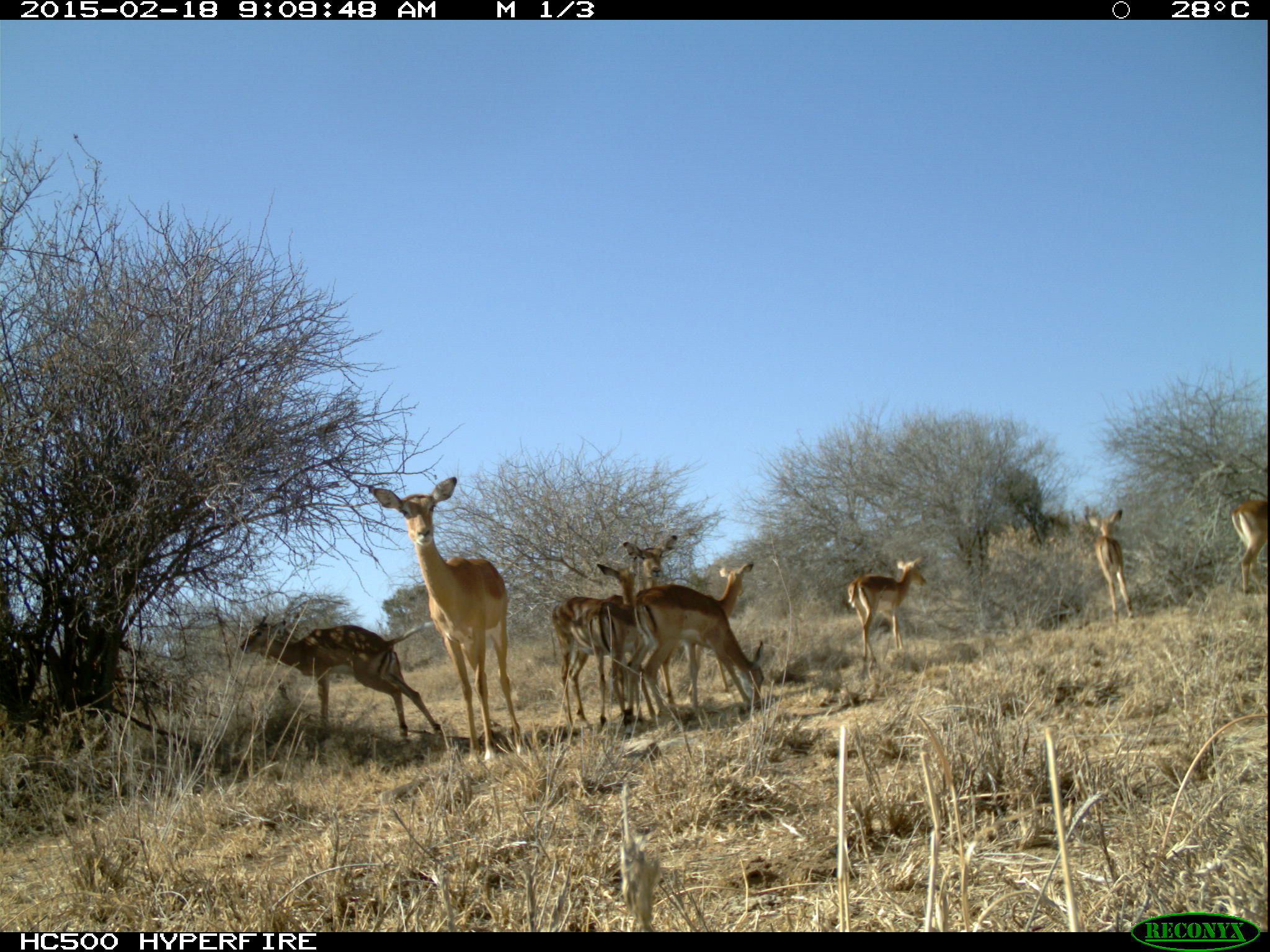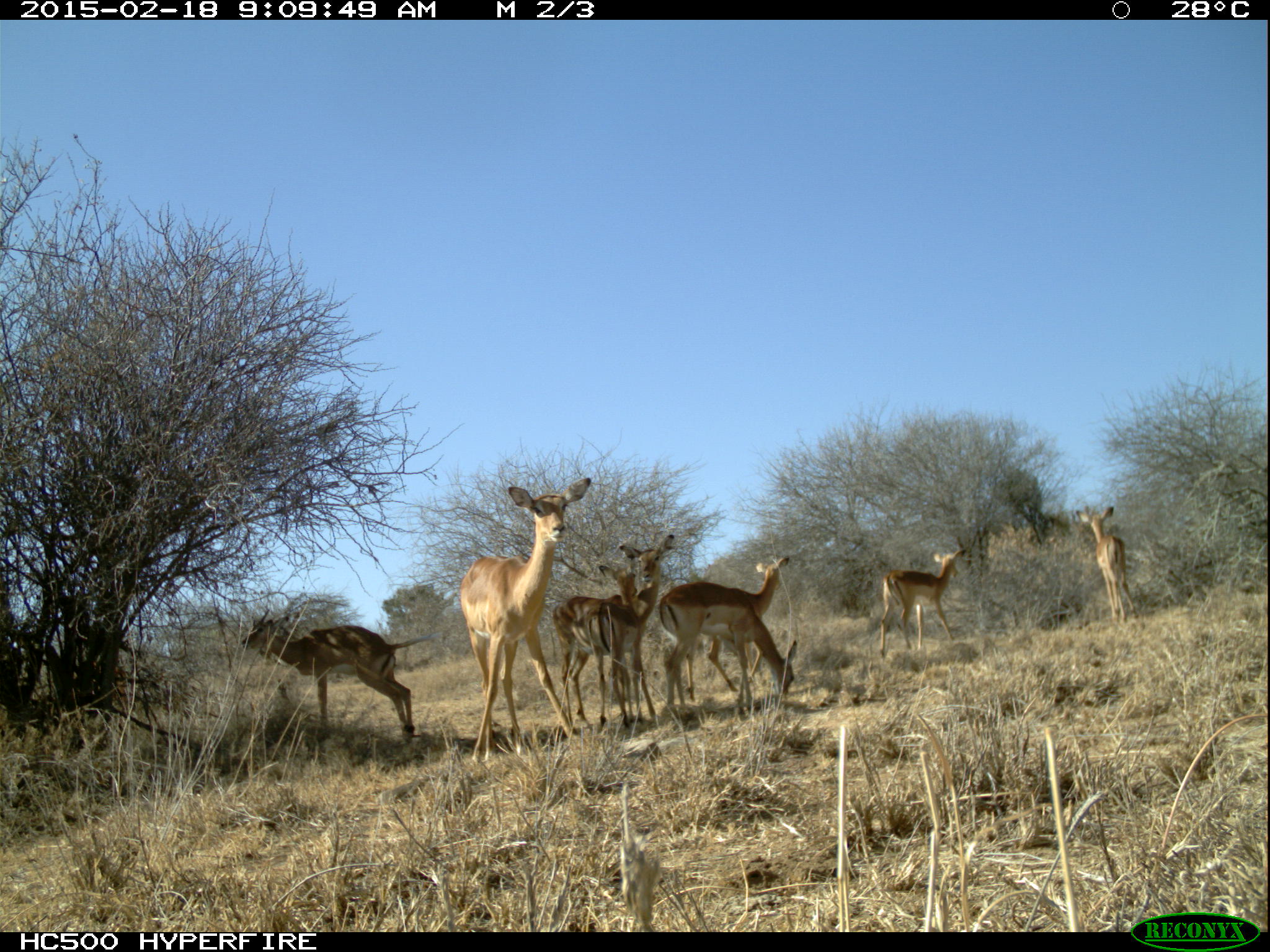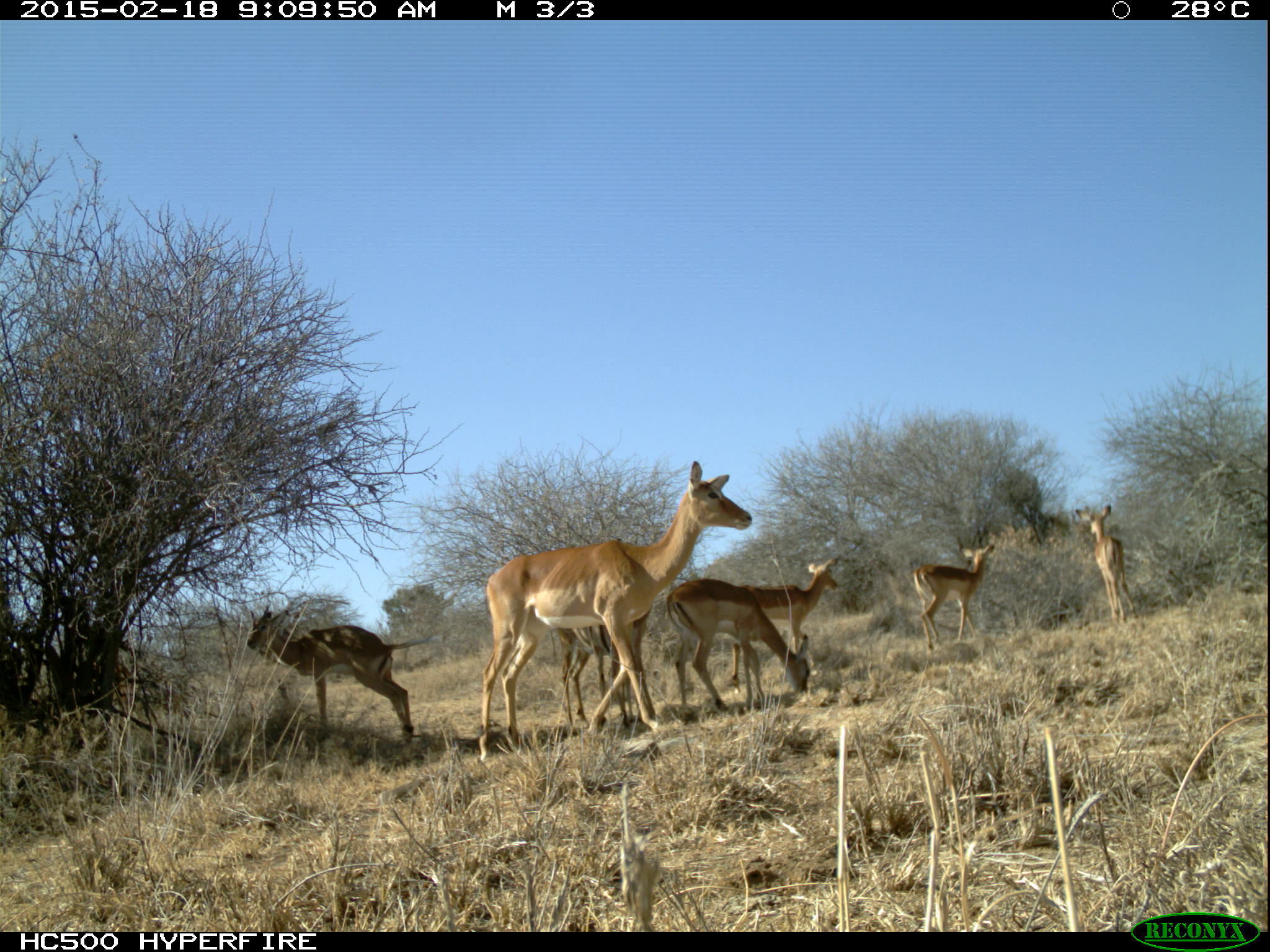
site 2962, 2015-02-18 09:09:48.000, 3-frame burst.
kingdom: Animalia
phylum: Chordata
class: Mammalia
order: Artiodactyla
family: Bovidae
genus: Aepyceros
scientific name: Aepyceros melampus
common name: impala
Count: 9.